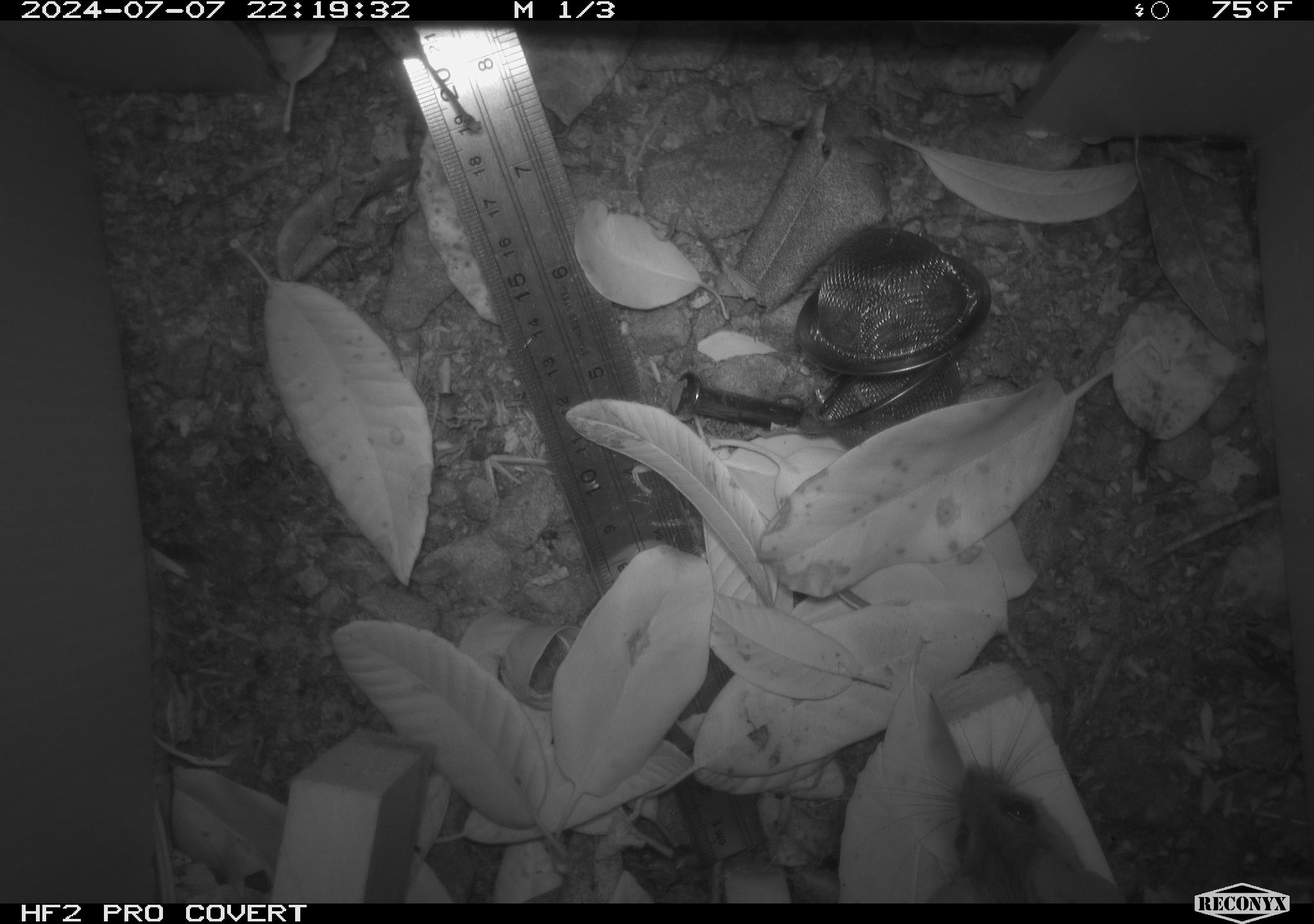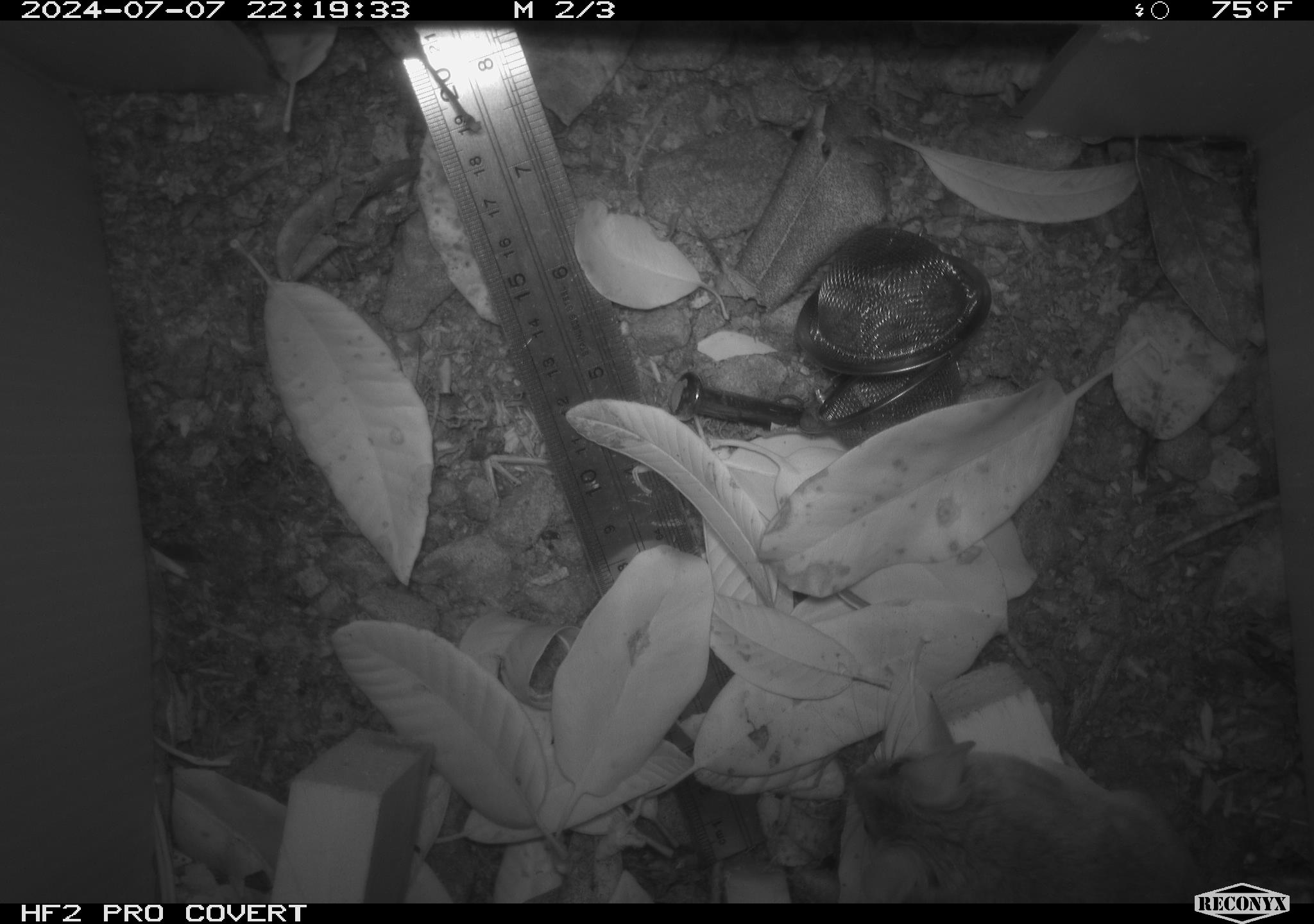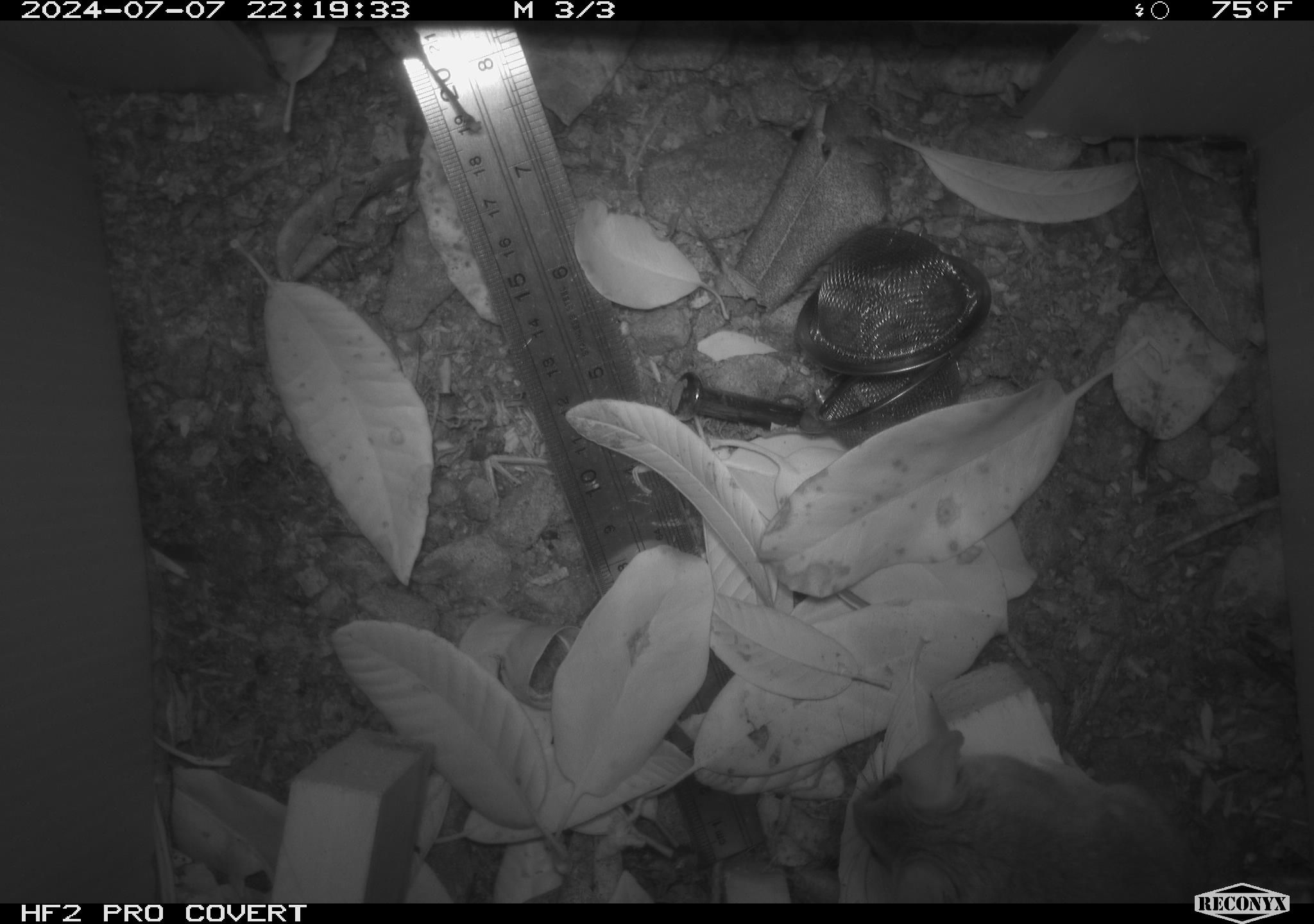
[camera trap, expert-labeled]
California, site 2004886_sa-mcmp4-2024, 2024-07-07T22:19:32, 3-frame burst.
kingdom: Animalia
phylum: Chordata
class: Mammalia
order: Rodentia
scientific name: Rodentia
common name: mouse species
Mouse species (Rodentia).